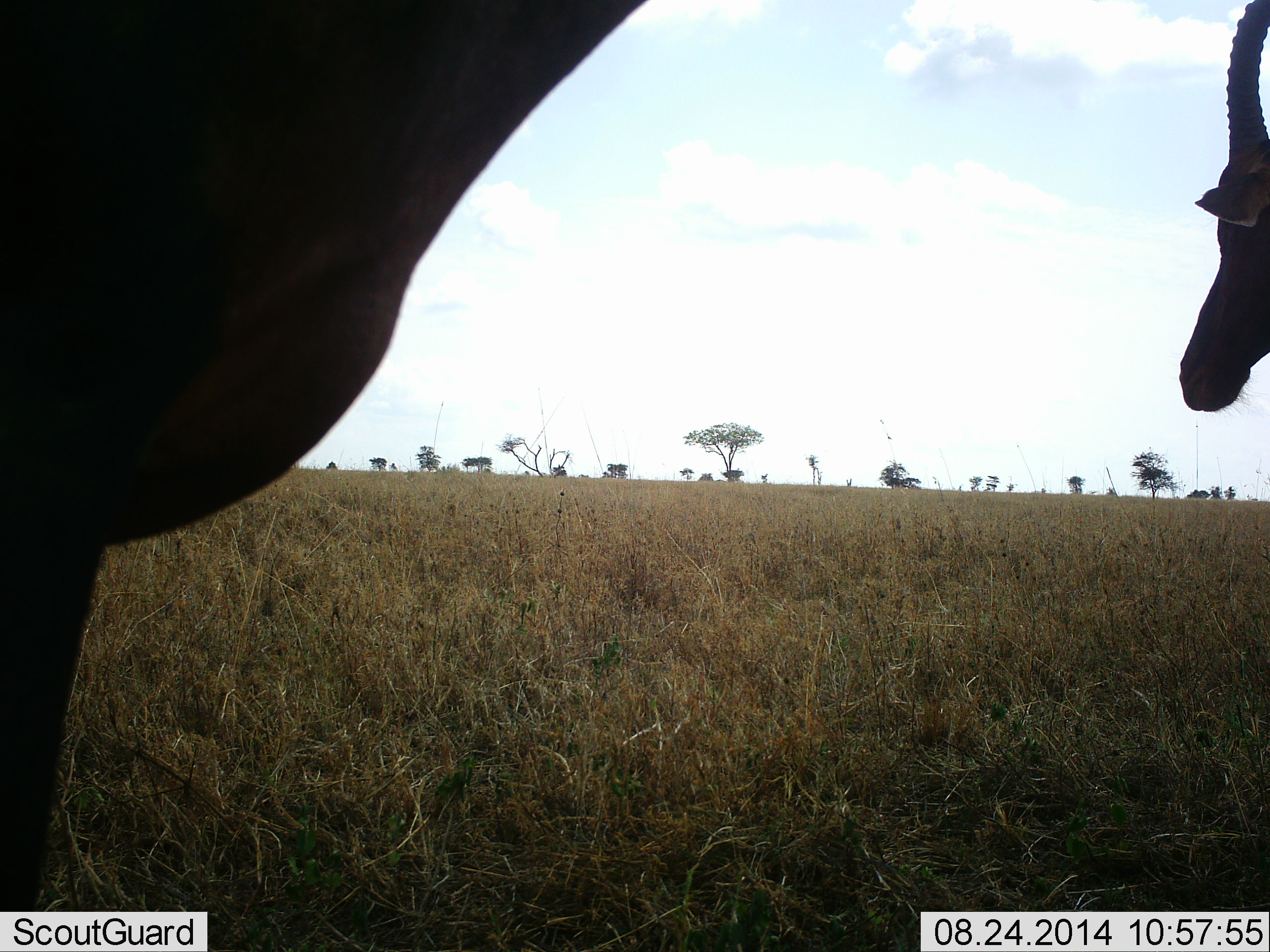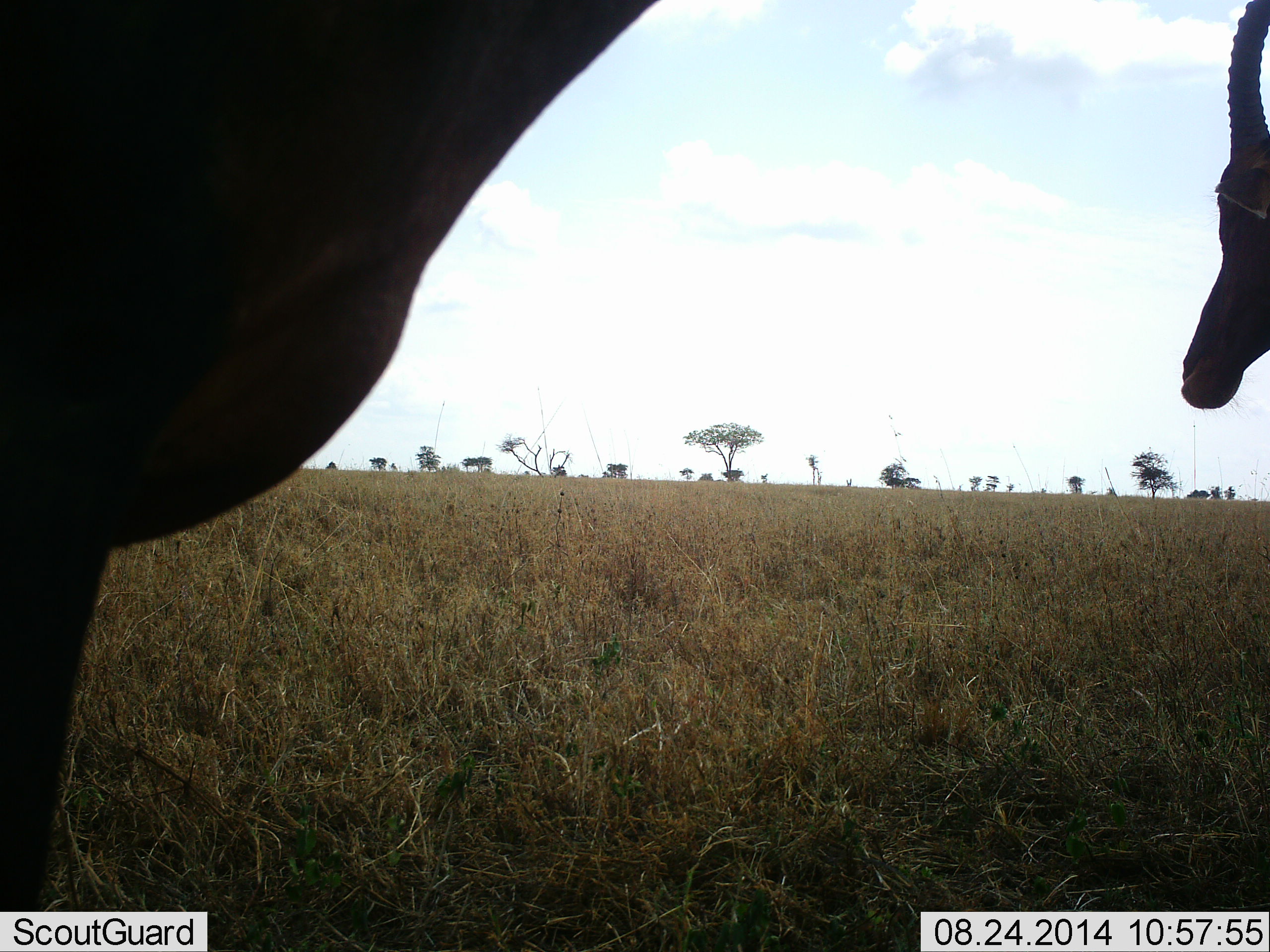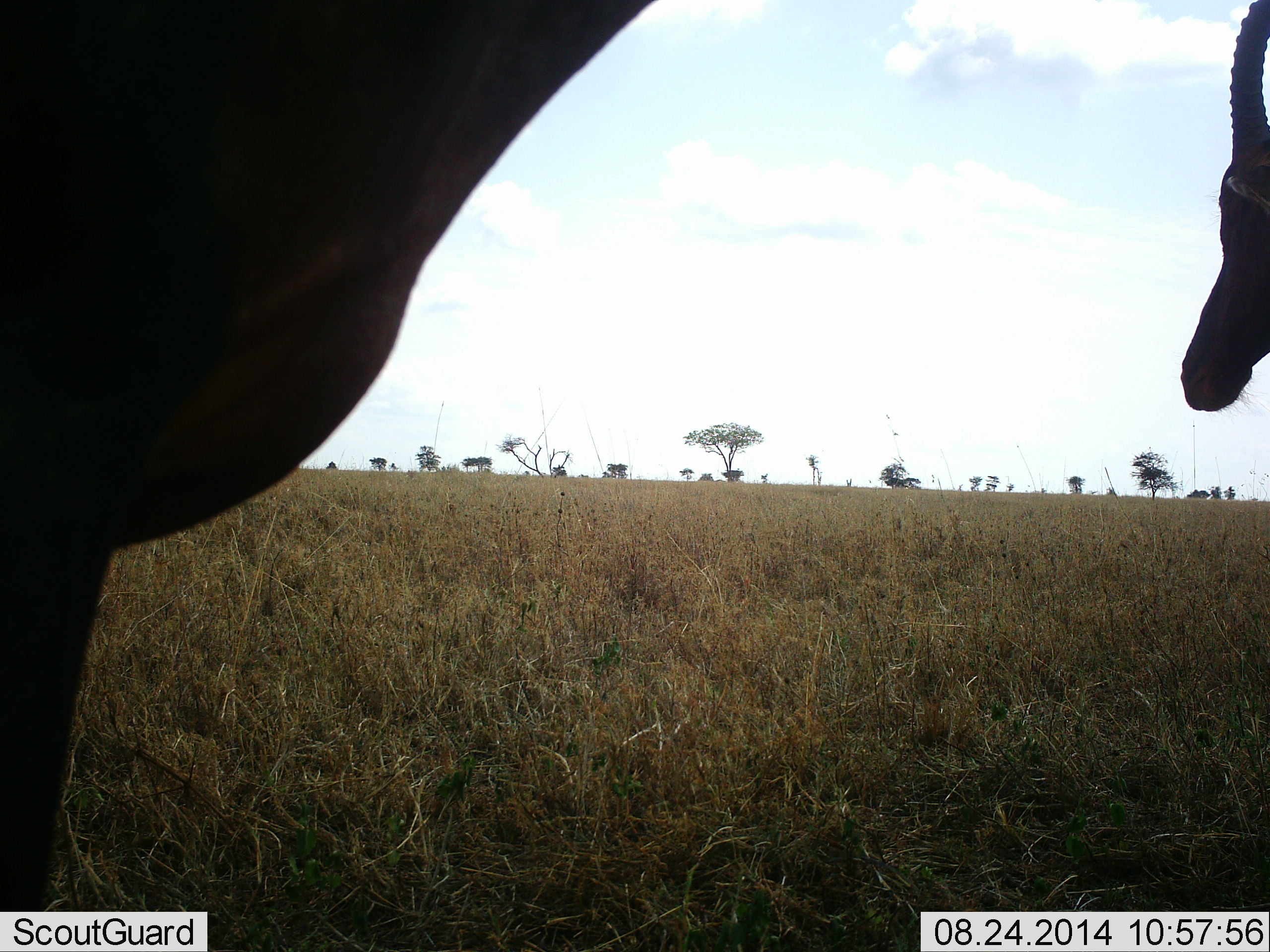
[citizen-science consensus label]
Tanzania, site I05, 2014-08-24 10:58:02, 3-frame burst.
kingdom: Animalia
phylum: Chordata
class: Mammalia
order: Artiodactyla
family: Bovidae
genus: Damaliscus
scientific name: Damaliscus lunatus jimela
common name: topi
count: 2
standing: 70%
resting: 0%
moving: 0%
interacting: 0%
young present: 0%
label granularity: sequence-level